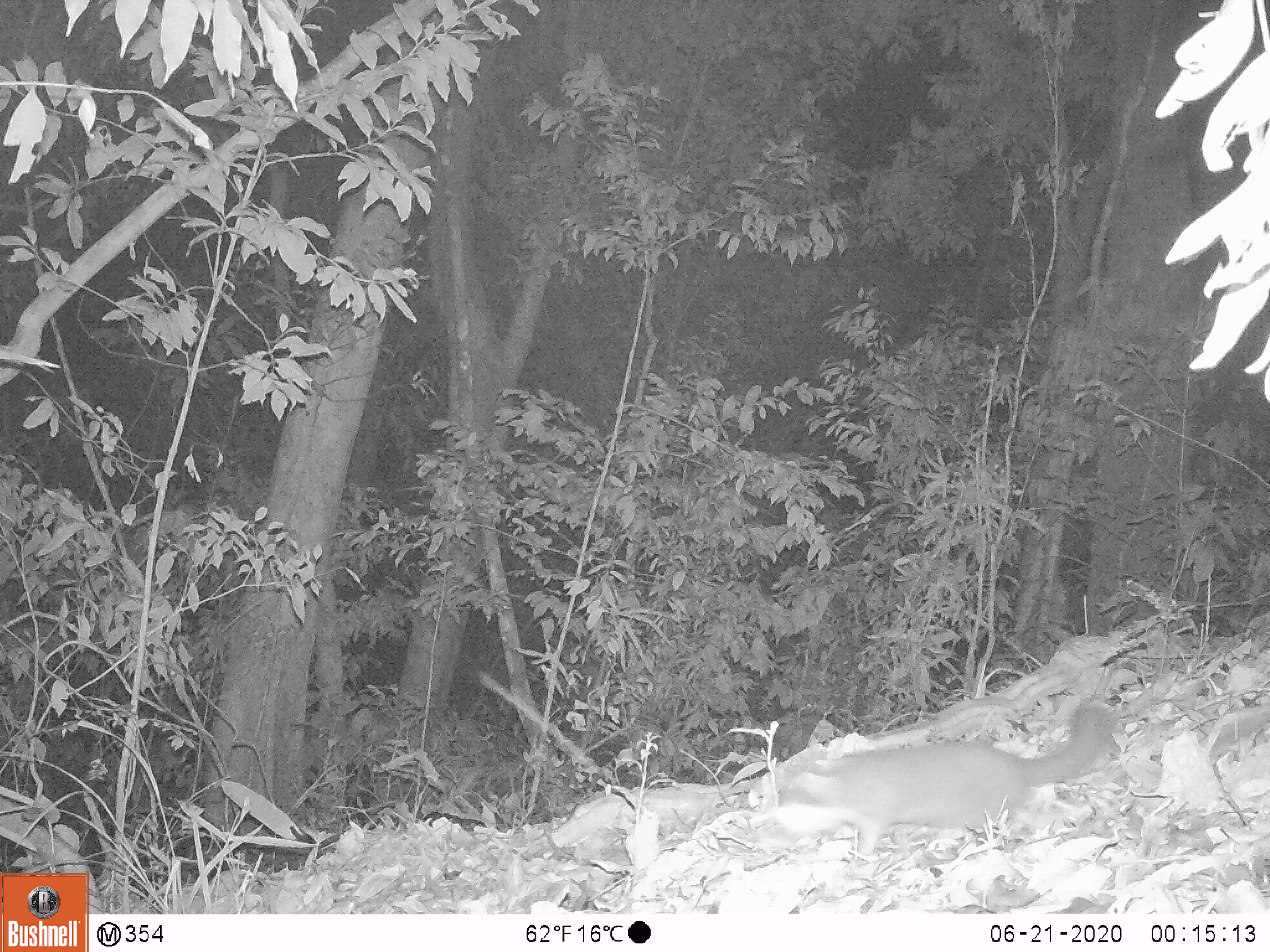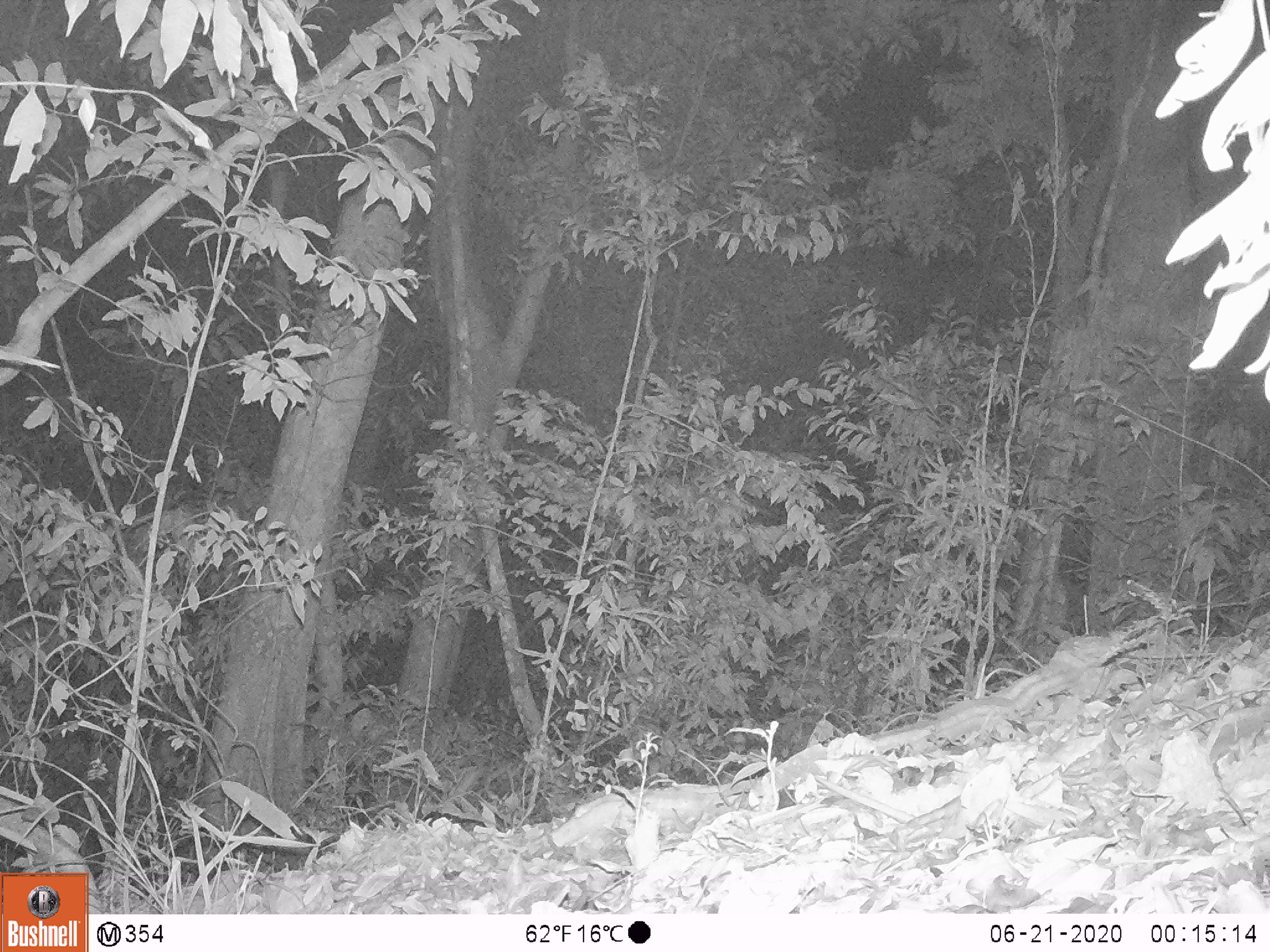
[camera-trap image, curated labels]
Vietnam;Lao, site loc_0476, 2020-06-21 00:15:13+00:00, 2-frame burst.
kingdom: Animalia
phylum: Chordata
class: Mammalia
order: Carnivora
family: Mustelidae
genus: Melogale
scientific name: Melogale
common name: ferret badger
Ferret badger (Melogale). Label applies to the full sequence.